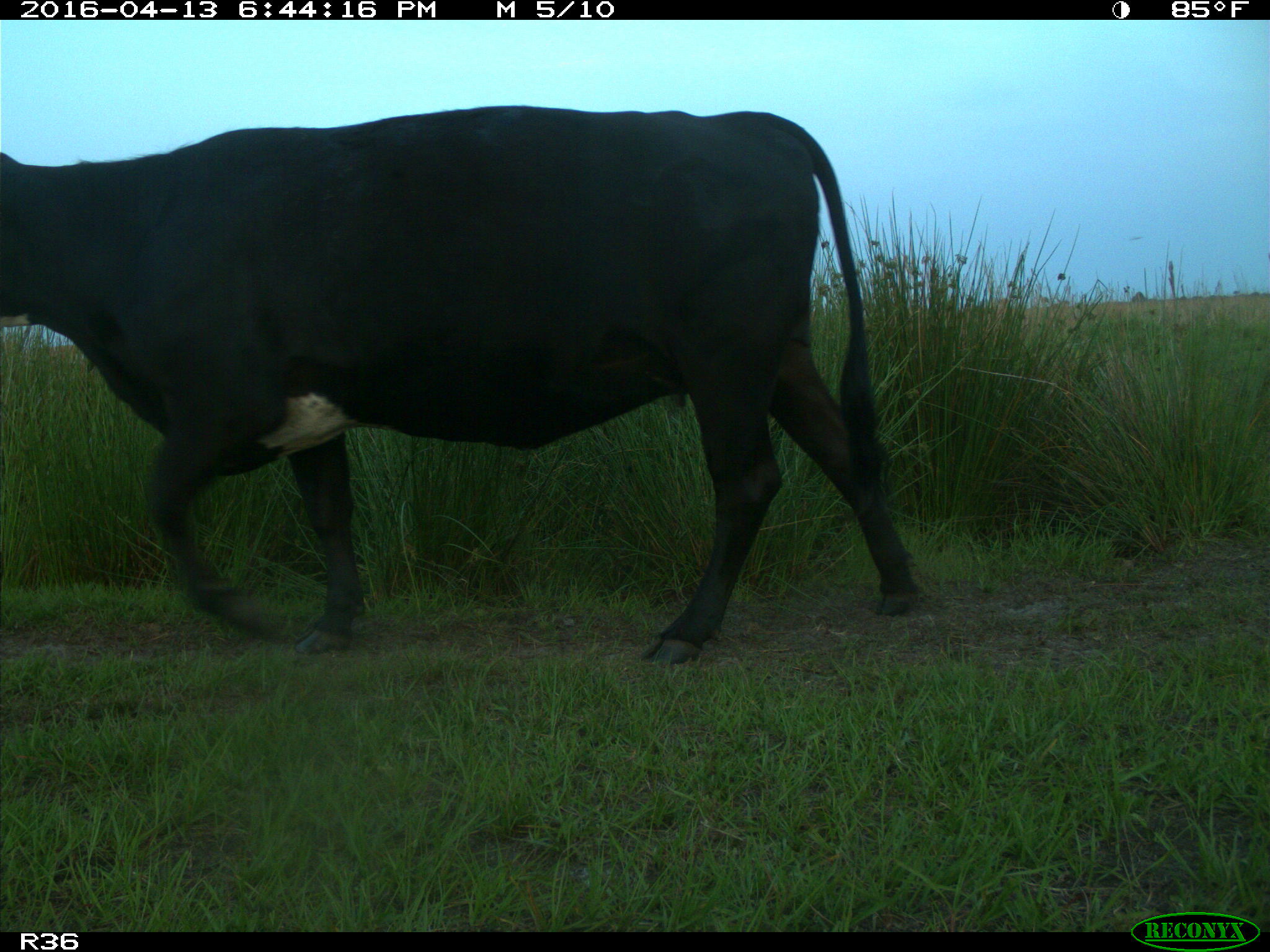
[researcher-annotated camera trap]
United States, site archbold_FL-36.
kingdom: Animalia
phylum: Chordata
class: Mammalia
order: Artiodactyla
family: Bovidae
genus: Bos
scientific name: Bos taurus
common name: domestic cow